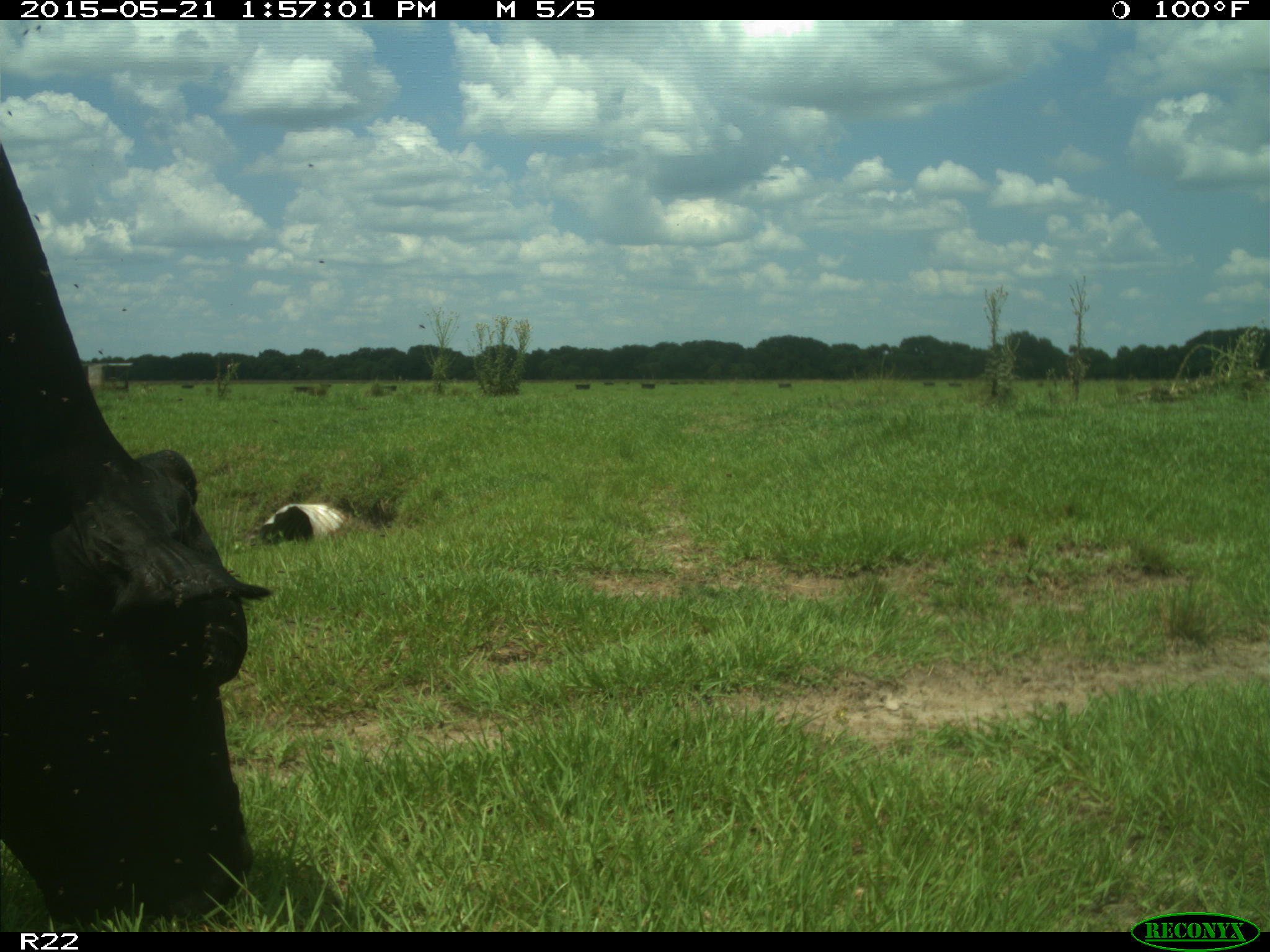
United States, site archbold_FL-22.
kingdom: Animalia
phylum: Chordata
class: Mammalia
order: Artiodactyla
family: Bovidae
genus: Bos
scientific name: Bos taurus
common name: domestic cow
Bos taurus (domestic cow).